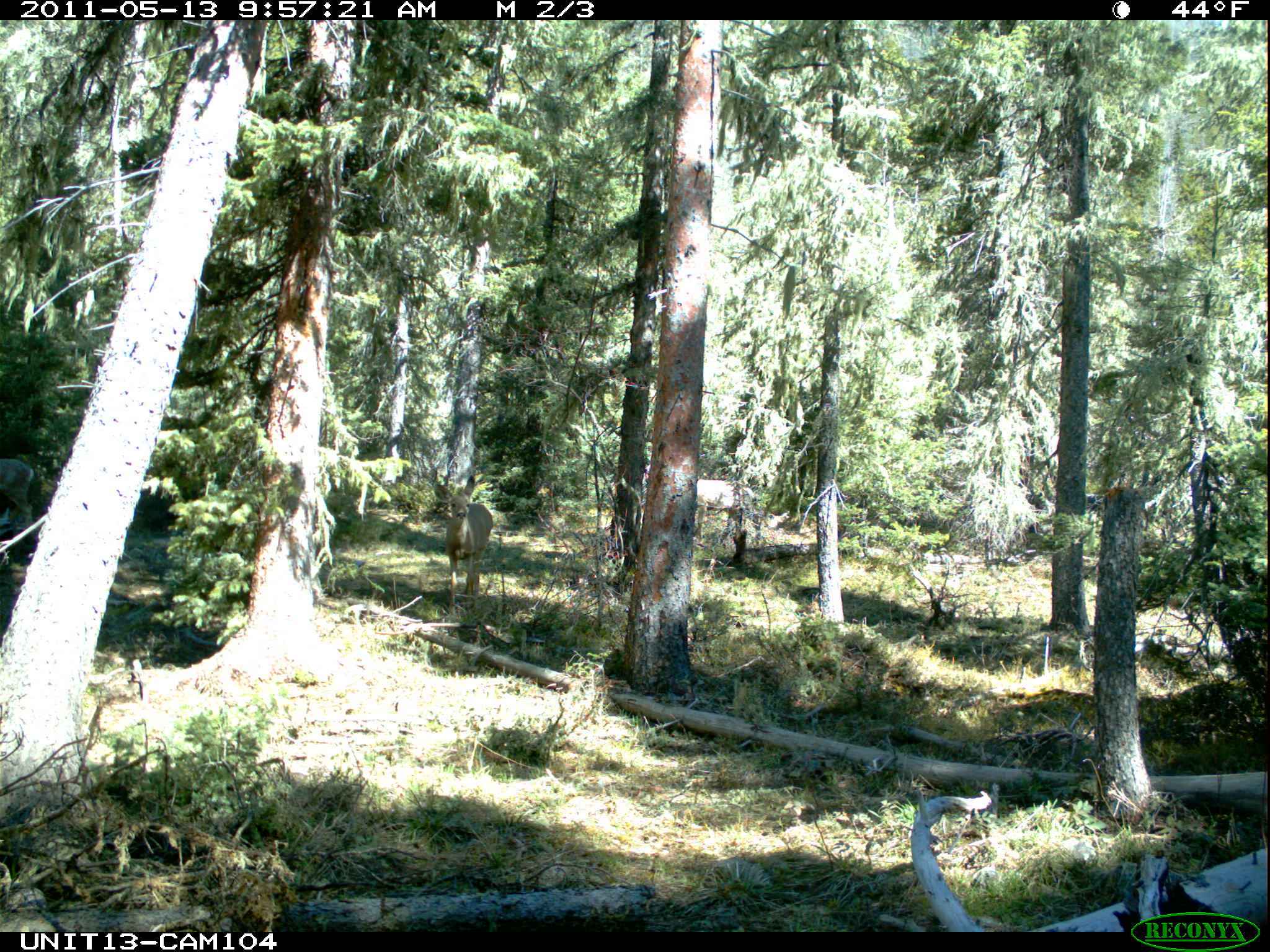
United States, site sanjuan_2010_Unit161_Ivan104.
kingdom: Animalia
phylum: Chordata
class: Mammalia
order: Artiodactyla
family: Cervidae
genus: Odocoileus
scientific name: Odocoileus hemionus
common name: mule deer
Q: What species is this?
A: Odocoileus hemionus (mule deer).